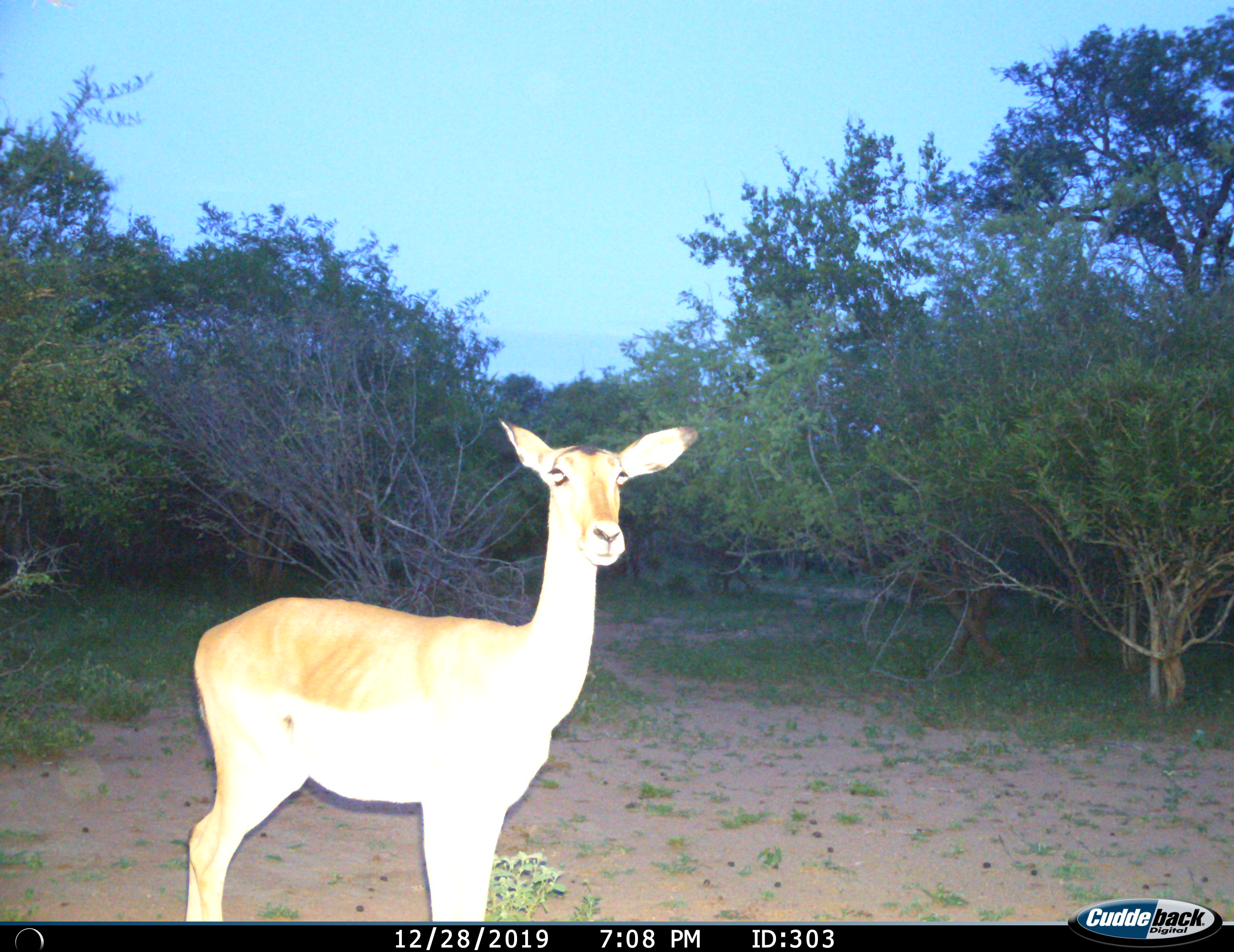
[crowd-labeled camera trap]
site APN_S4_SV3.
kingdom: Animalia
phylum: Chordata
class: Mammalia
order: Artiodactyla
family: Bovidae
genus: Aepyceros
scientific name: Aepyceros melampus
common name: impala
Impala (Aepyceros melampus), count 1. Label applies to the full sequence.